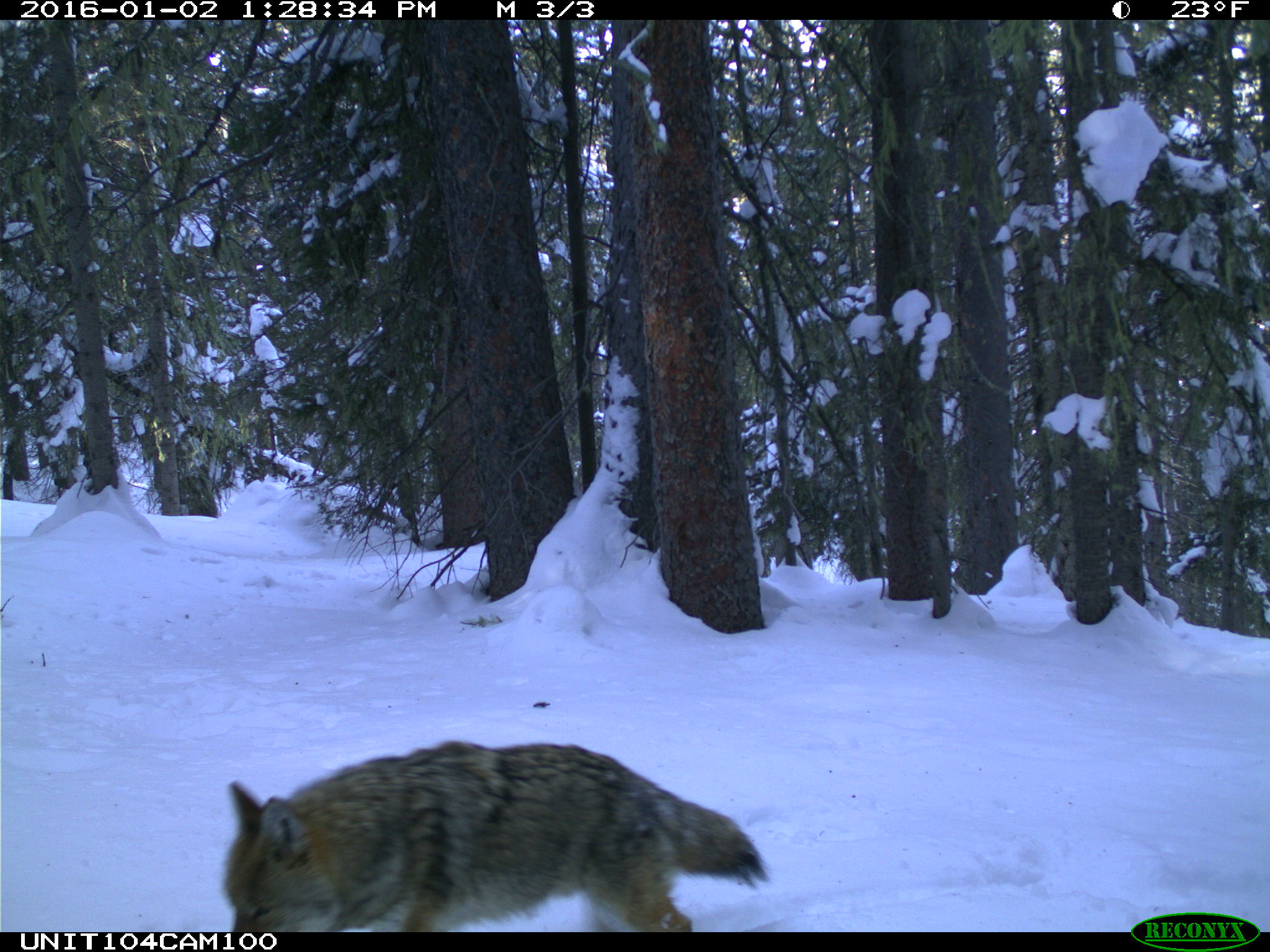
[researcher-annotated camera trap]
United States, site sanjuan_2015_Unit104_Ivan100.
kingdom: Animalia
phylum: Chordata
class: Mammalia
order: Carnivora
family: Canidae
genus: Canis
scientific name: Canis latrans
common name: coyote